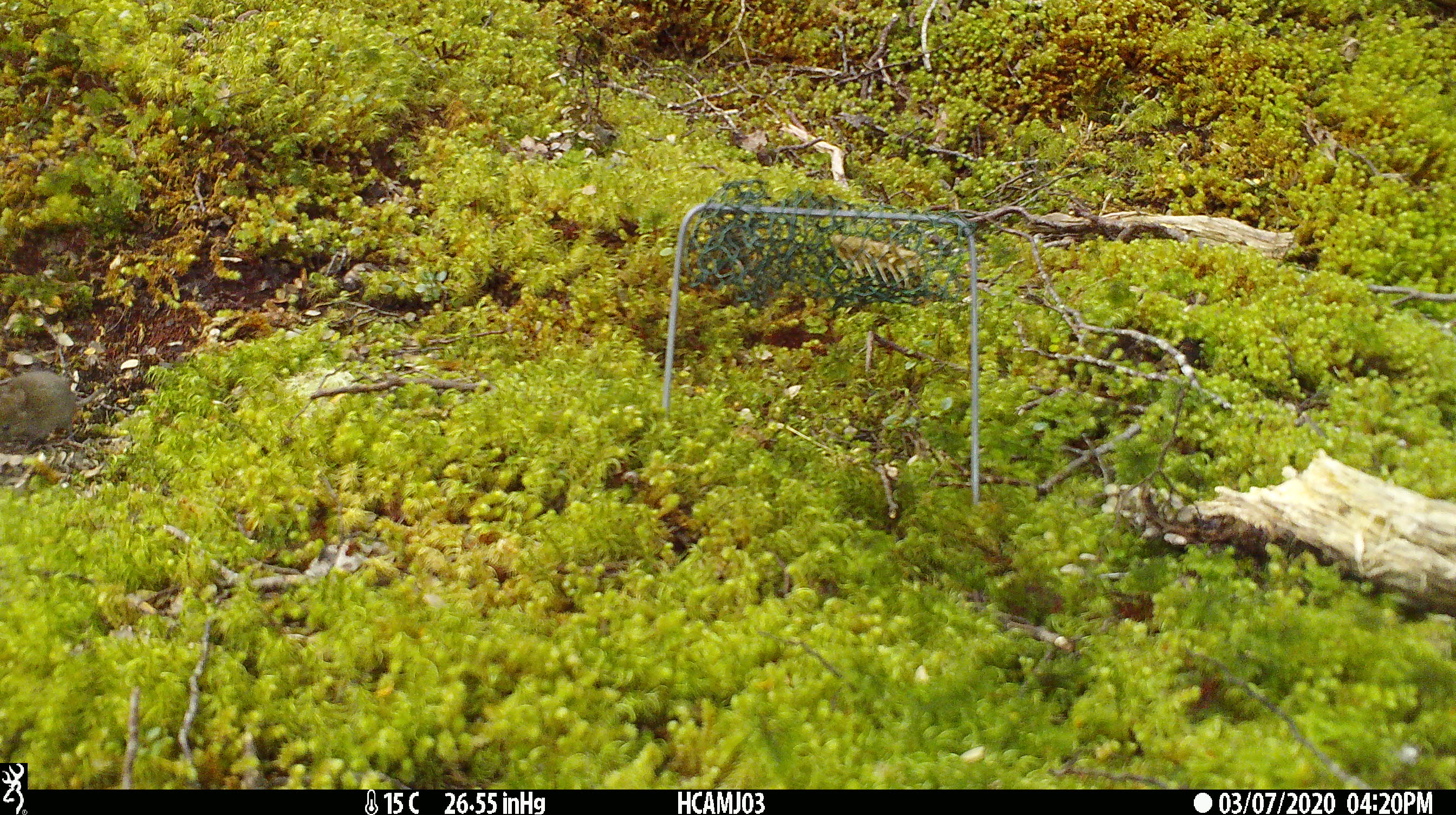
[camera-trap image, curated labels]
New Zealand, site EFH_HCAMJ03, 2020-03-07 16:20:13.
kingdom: Animalia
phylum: Chordata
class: Mammalia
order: Rodentia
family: Muridae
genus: Mus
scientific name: Mus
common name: mouse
Mouse (Mus).